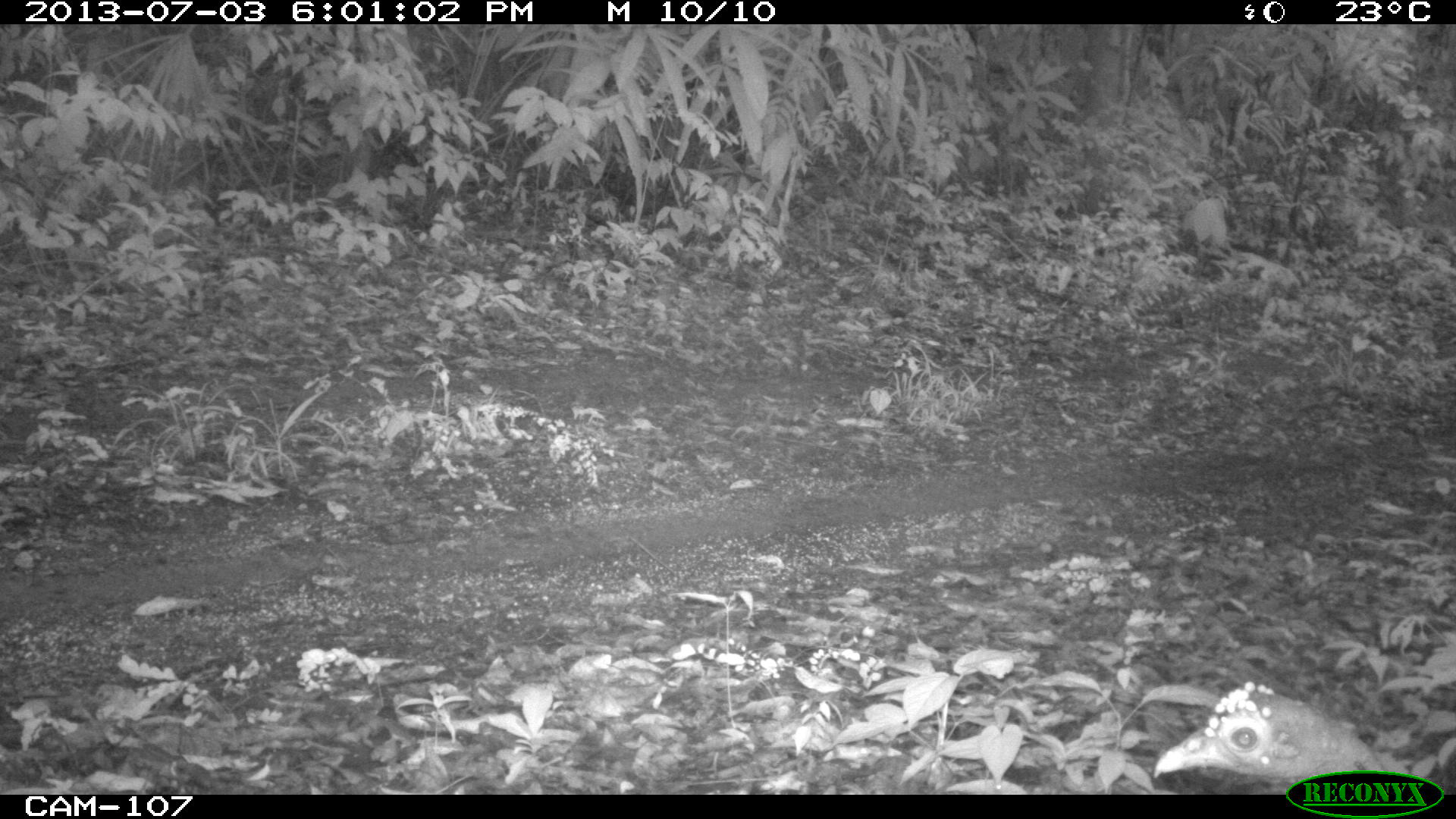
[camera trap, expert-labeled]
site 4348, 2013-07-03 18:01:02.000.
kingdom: Animalia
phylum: Chordata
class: Aves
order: Galliformes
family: Phasianidae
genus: Meleagris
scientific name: Meleagris ocellata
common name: ocellated turkey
Meleagris ocellata (ocellated turkey), count 1, sex female.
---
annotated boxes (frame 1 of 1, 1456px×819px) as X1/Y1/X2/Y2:
meleagris ocellata: 1151/676/1451/792